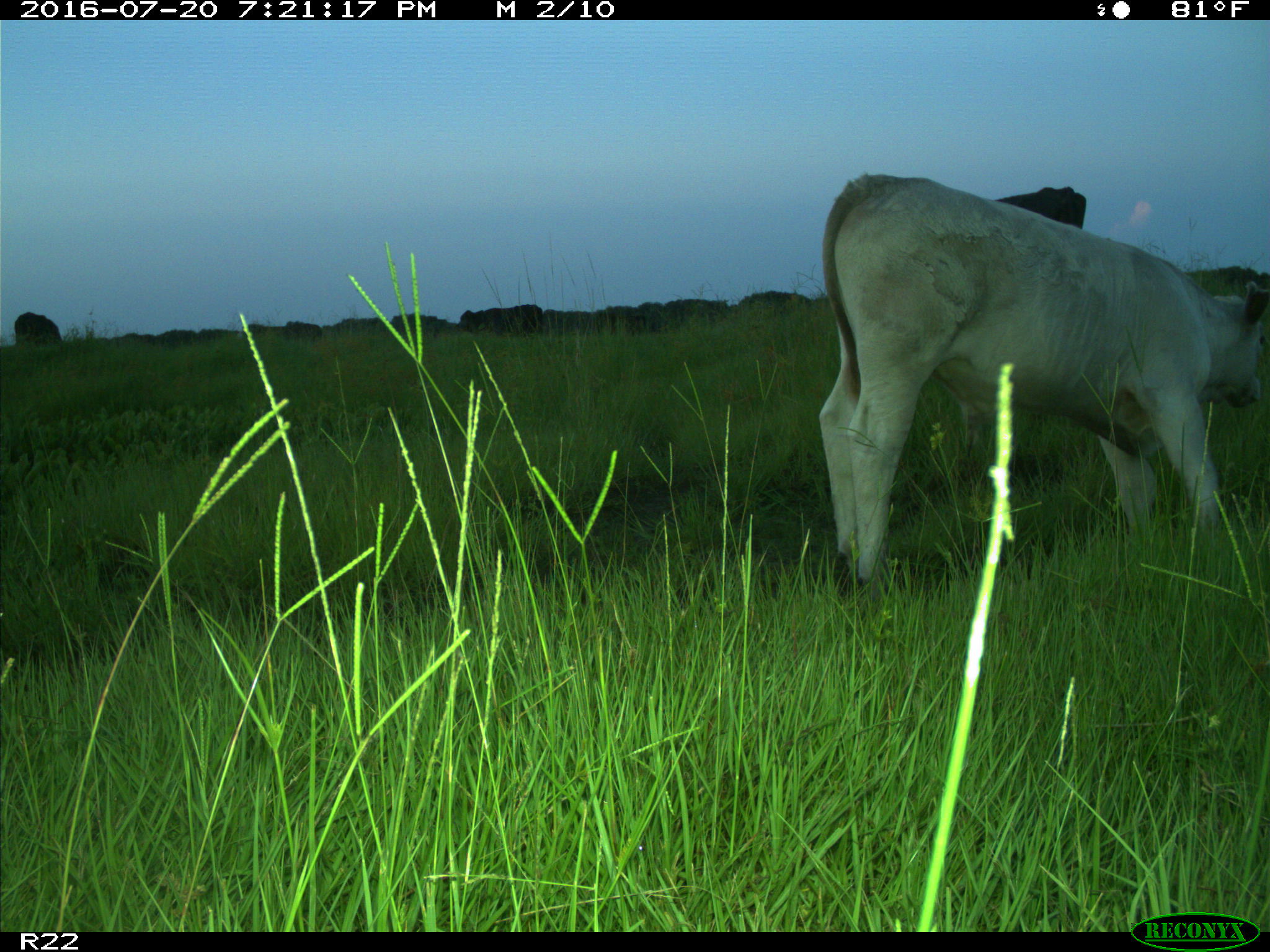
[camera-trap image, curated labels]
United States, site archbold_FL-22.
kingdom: Animalia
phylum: Chordata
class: Mammalia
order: Artiodactyla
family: Bovidae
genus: Bos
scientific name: Bos taurus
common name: domestic cow